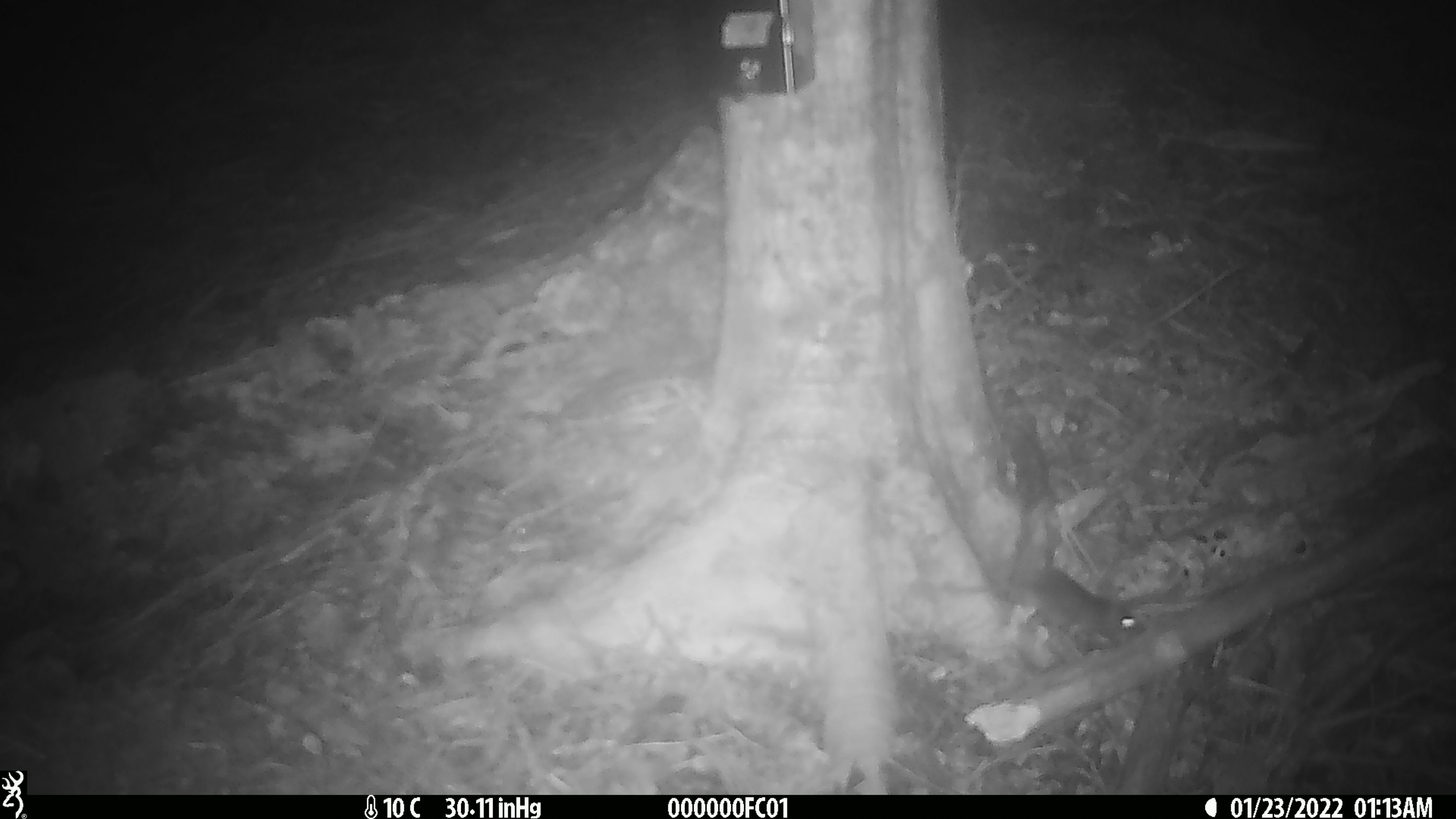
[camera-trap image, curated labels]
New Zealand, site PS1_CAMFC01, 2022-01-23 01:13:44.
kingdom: Animalia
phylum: Chordata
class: Mammalia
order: Rodentia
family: Muridae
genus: Mus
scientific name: Mus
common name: mouse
Mouse (Mus).